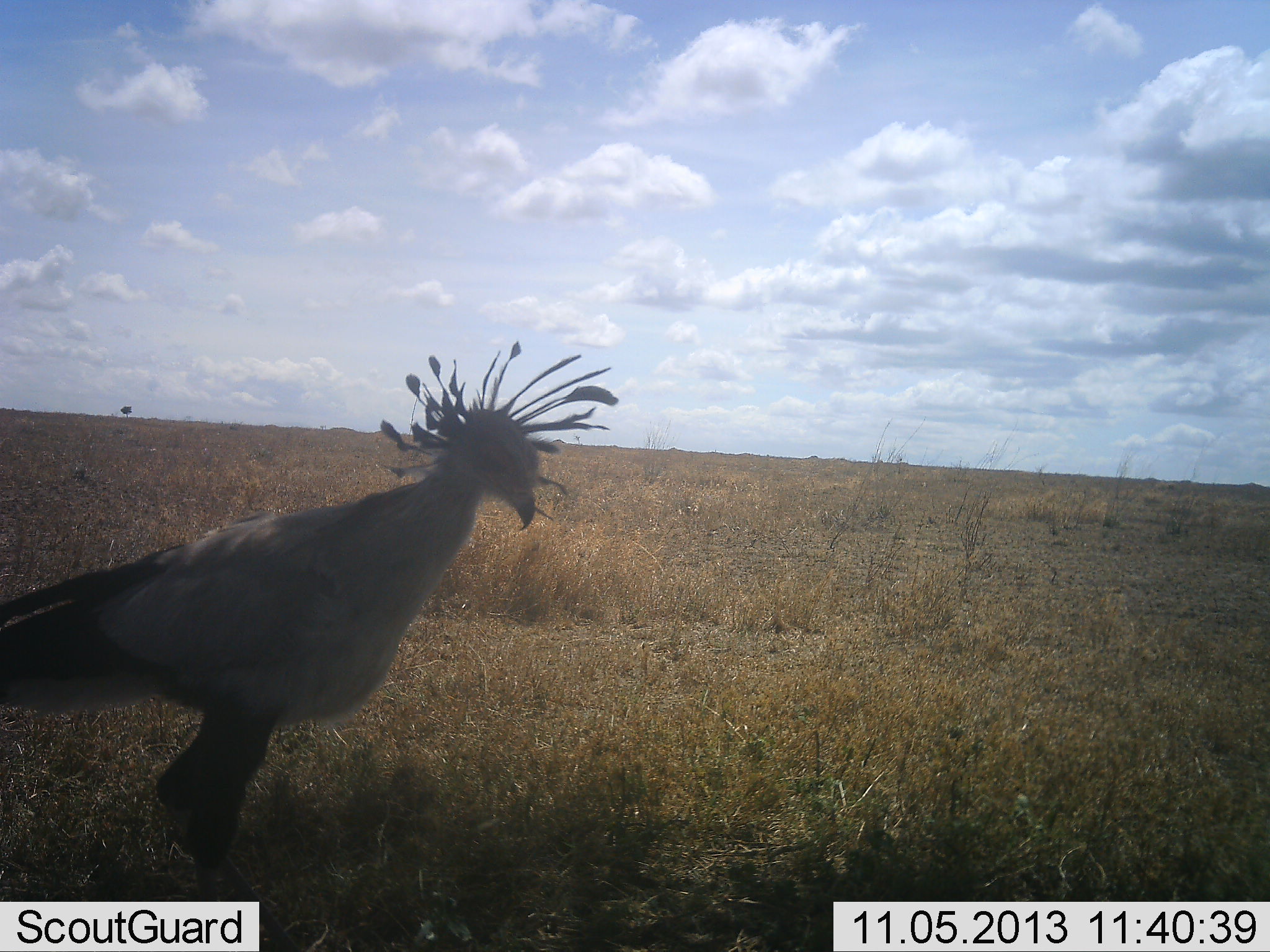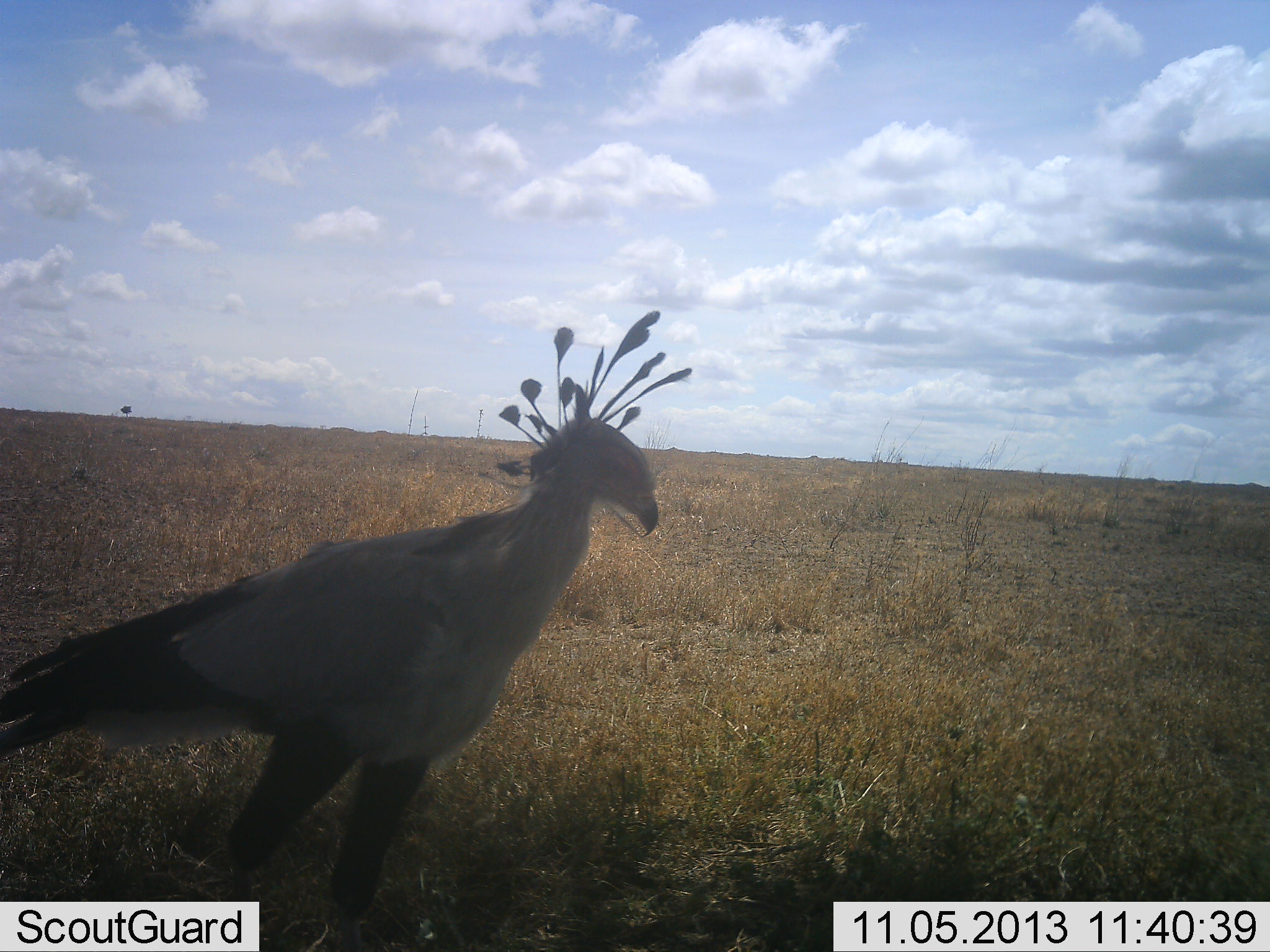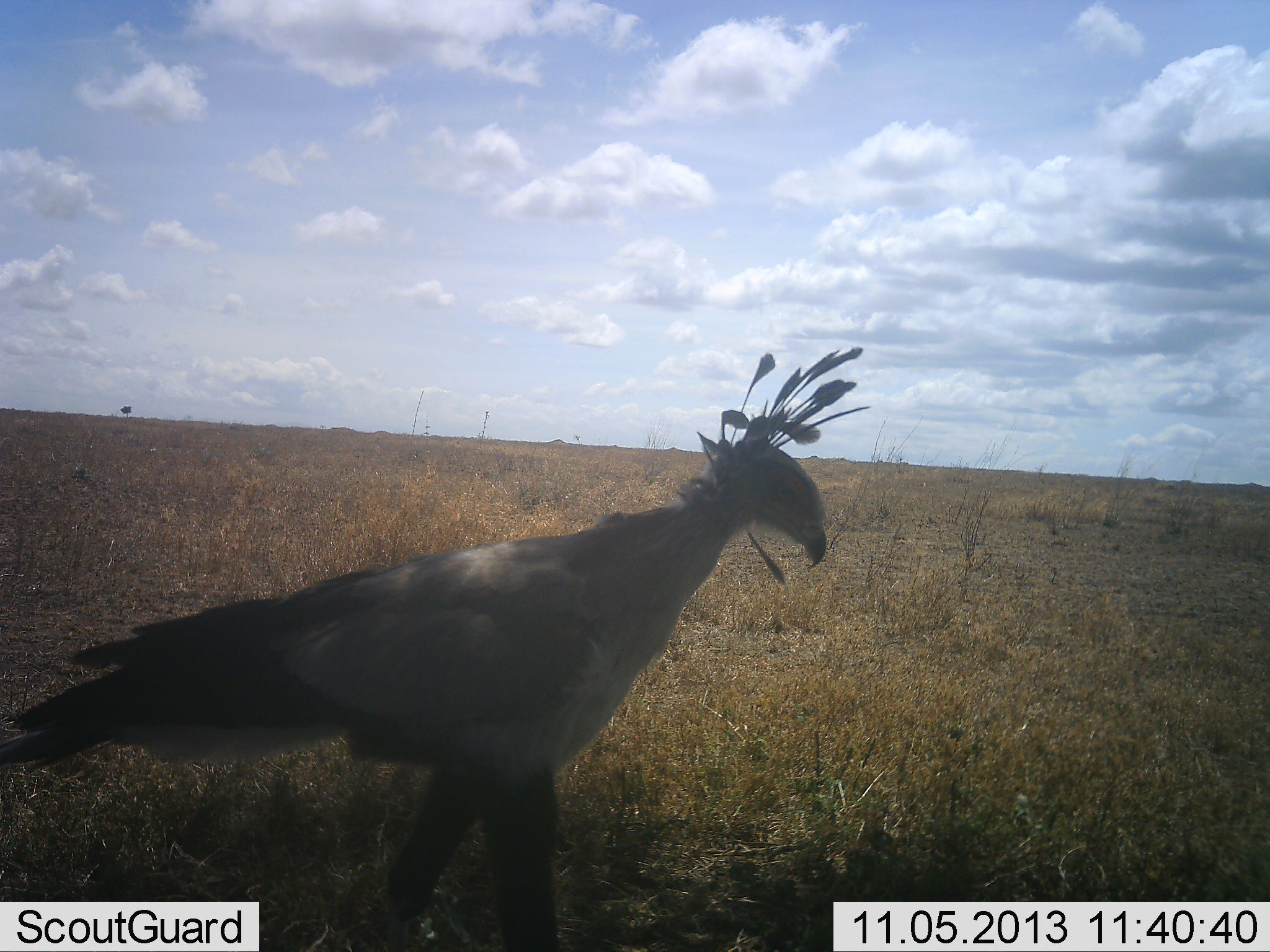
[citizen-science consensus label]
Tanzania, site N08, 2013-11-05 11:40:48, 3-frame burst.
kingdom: Animalia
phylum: Chordata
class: Aves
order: Accipitriformes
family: Sagittariidae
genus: Sagittarius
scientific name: Sagittarius serpentarius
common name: secretary bird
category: secretarybird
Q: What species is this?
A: Secretarybird (secretary bird) (Sagittarius serpentarius).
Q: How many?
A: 1.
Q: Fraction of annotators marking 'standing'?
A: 16%.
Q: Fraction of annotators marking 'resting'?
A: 0%.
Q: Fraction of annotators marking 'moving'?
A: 89%.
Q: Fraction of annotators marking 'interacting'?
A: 0%.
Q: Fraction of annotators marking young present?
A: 0%.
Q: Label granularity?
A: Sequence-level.